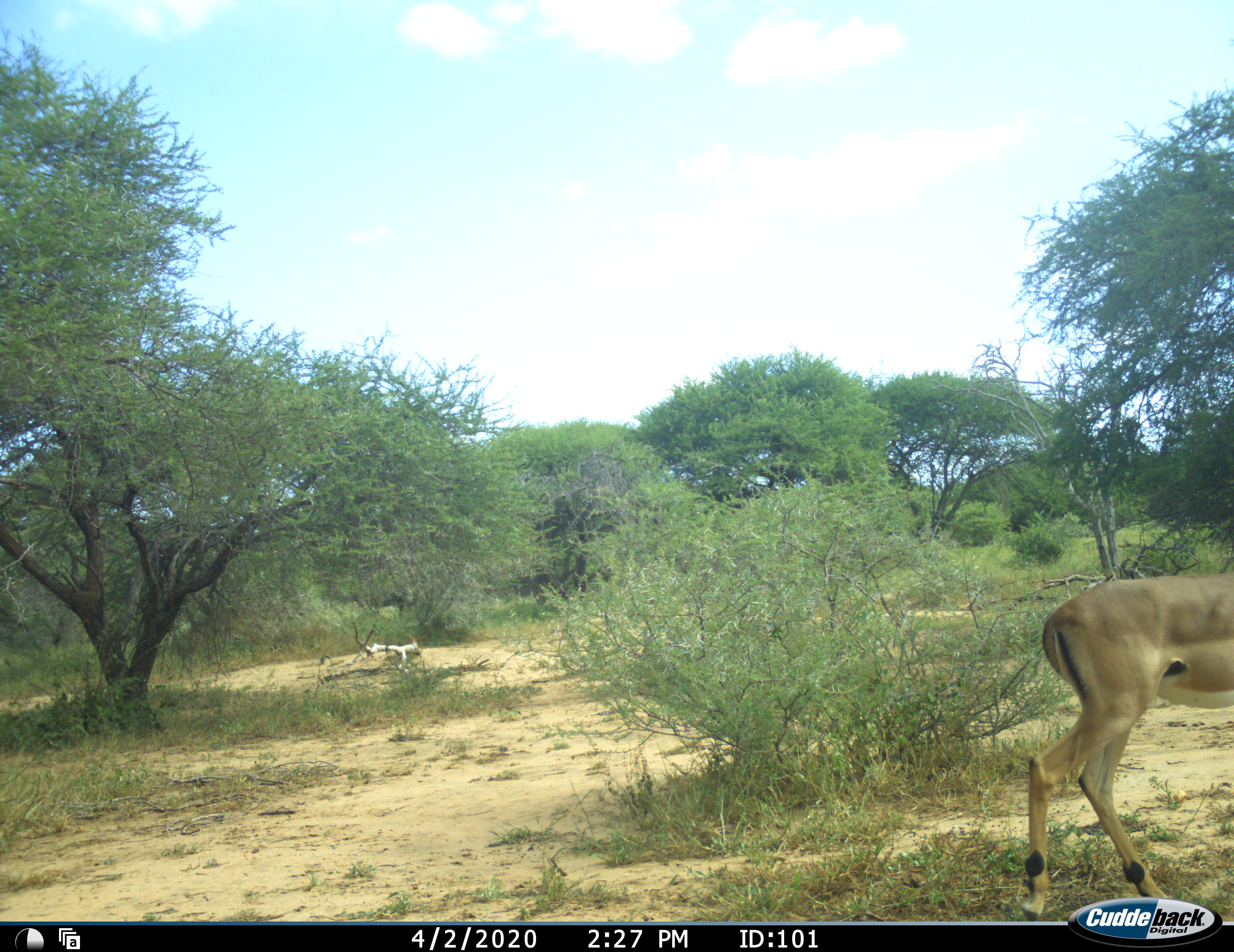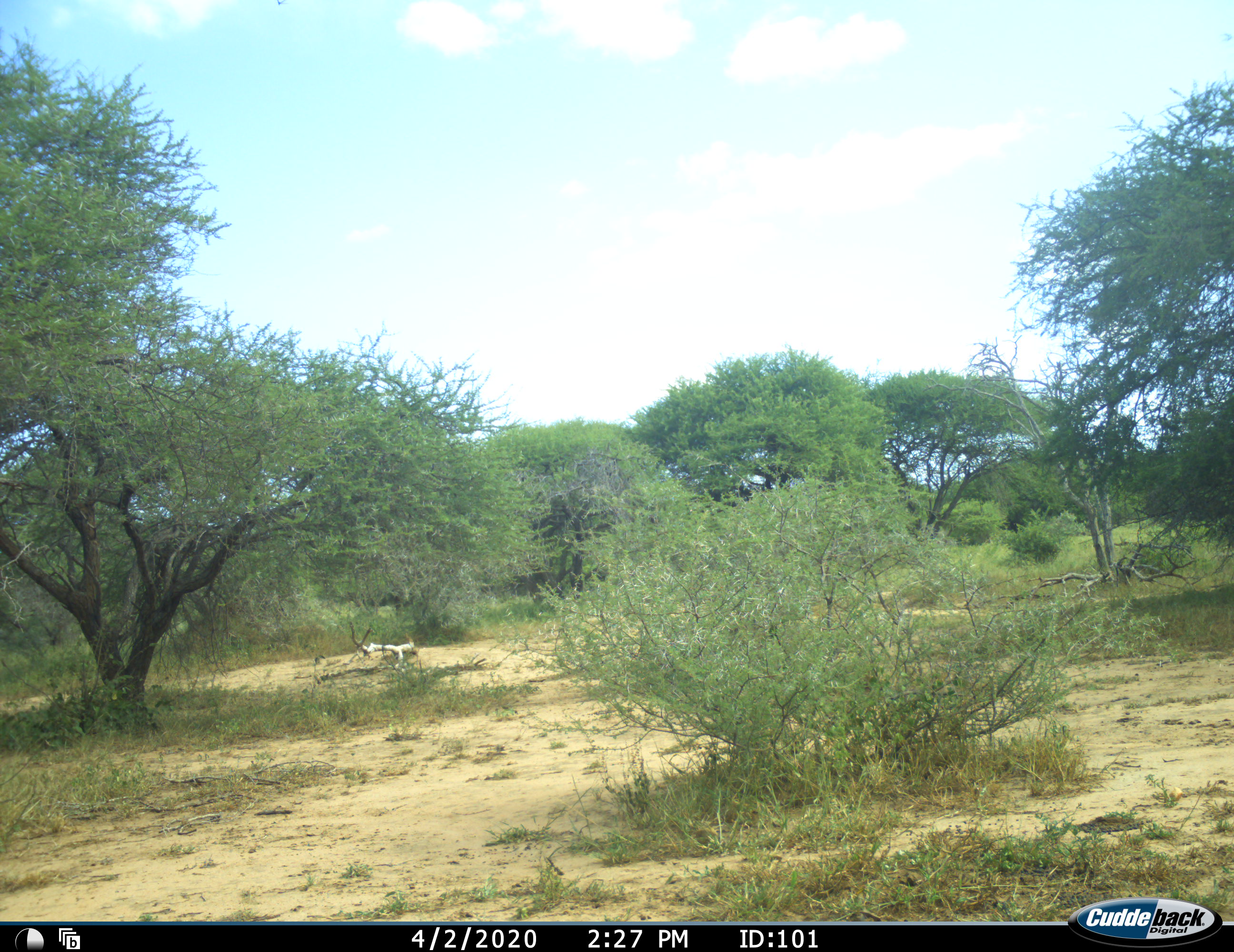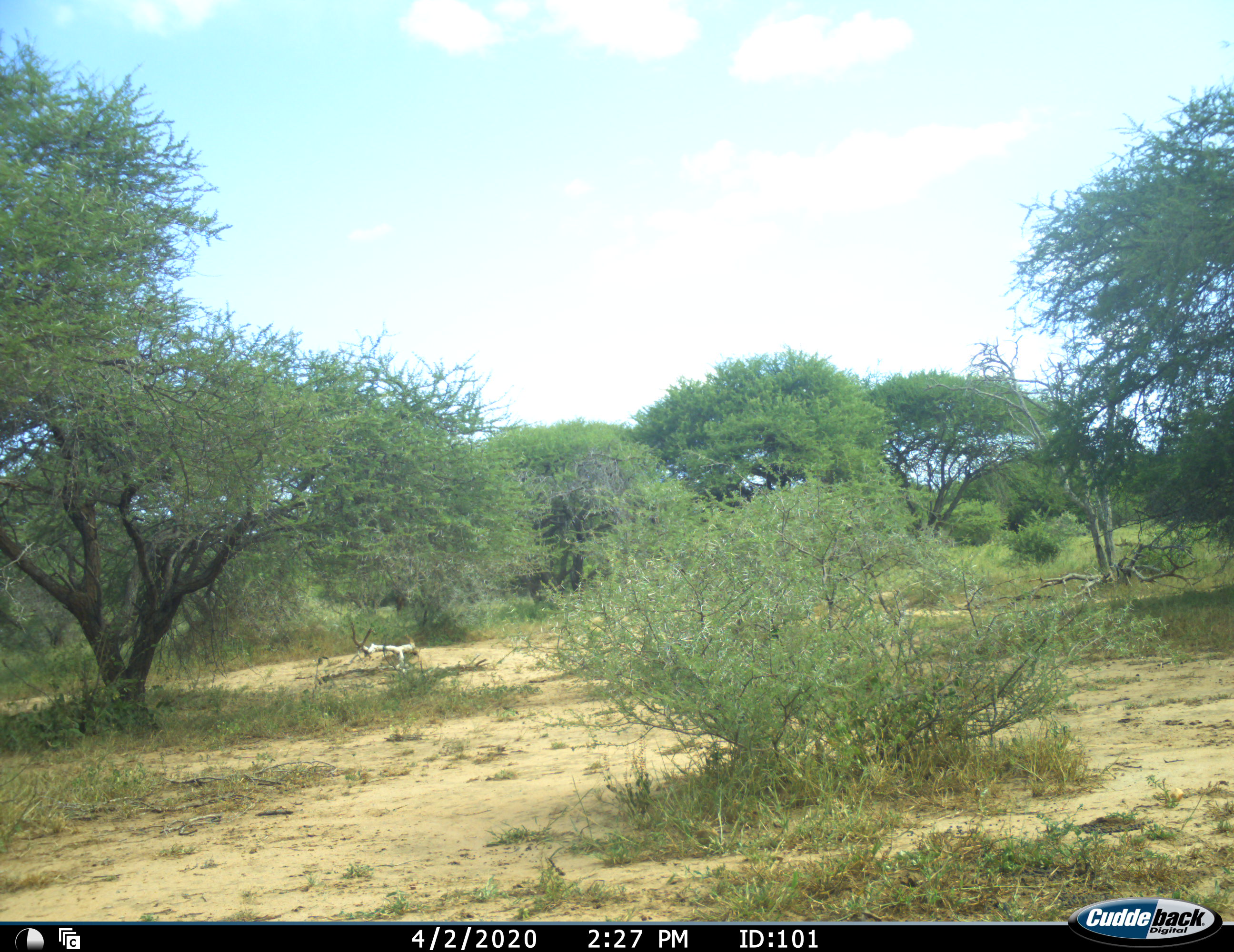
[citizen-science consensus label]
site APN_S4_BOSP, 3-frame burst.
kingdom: Animalia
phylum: Chordata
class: Mammalia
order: Artiodactyla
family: Bovidae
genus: Aepyceros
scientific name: Aepyceros melampus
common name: impala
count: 1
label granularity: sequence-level